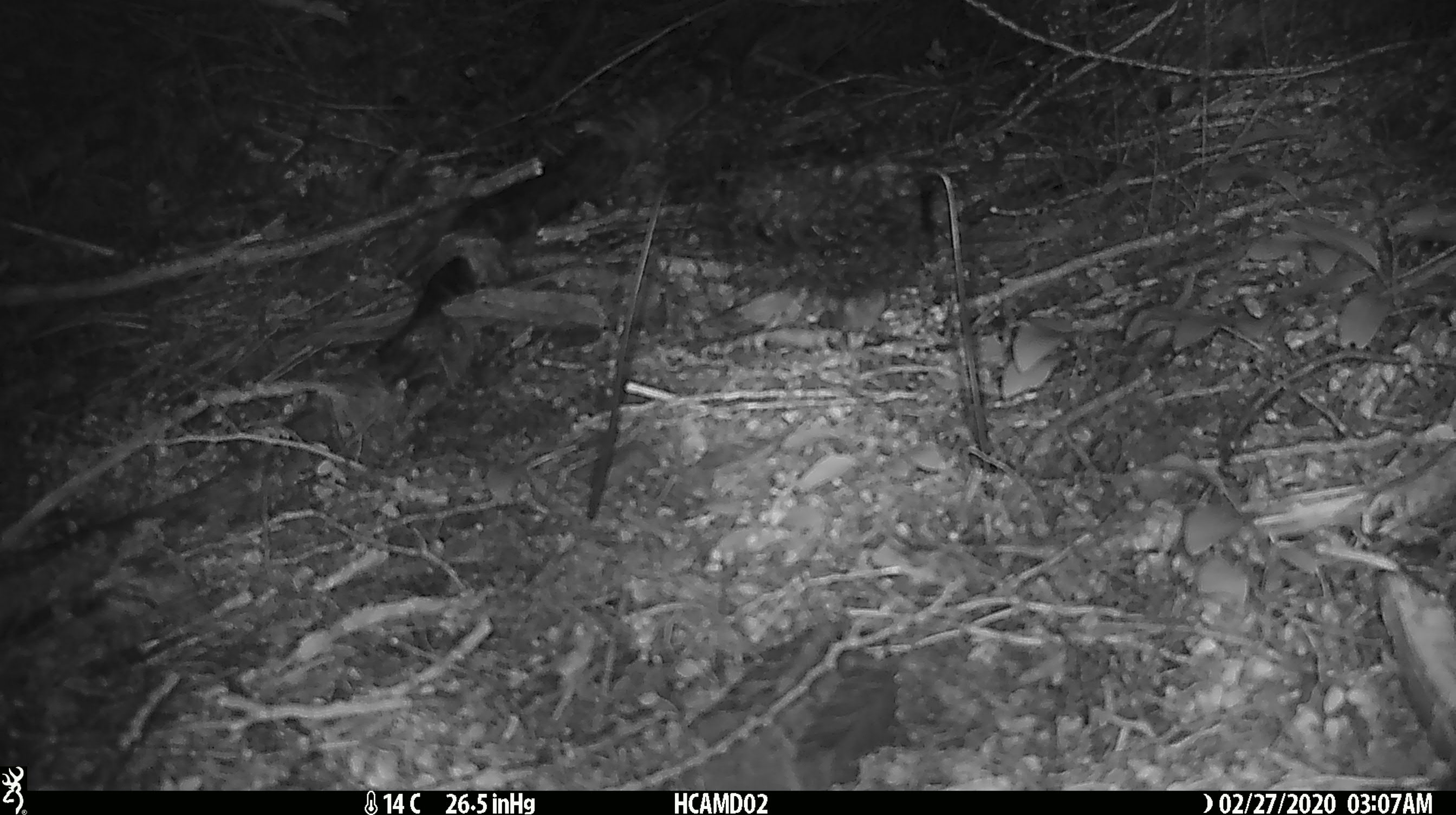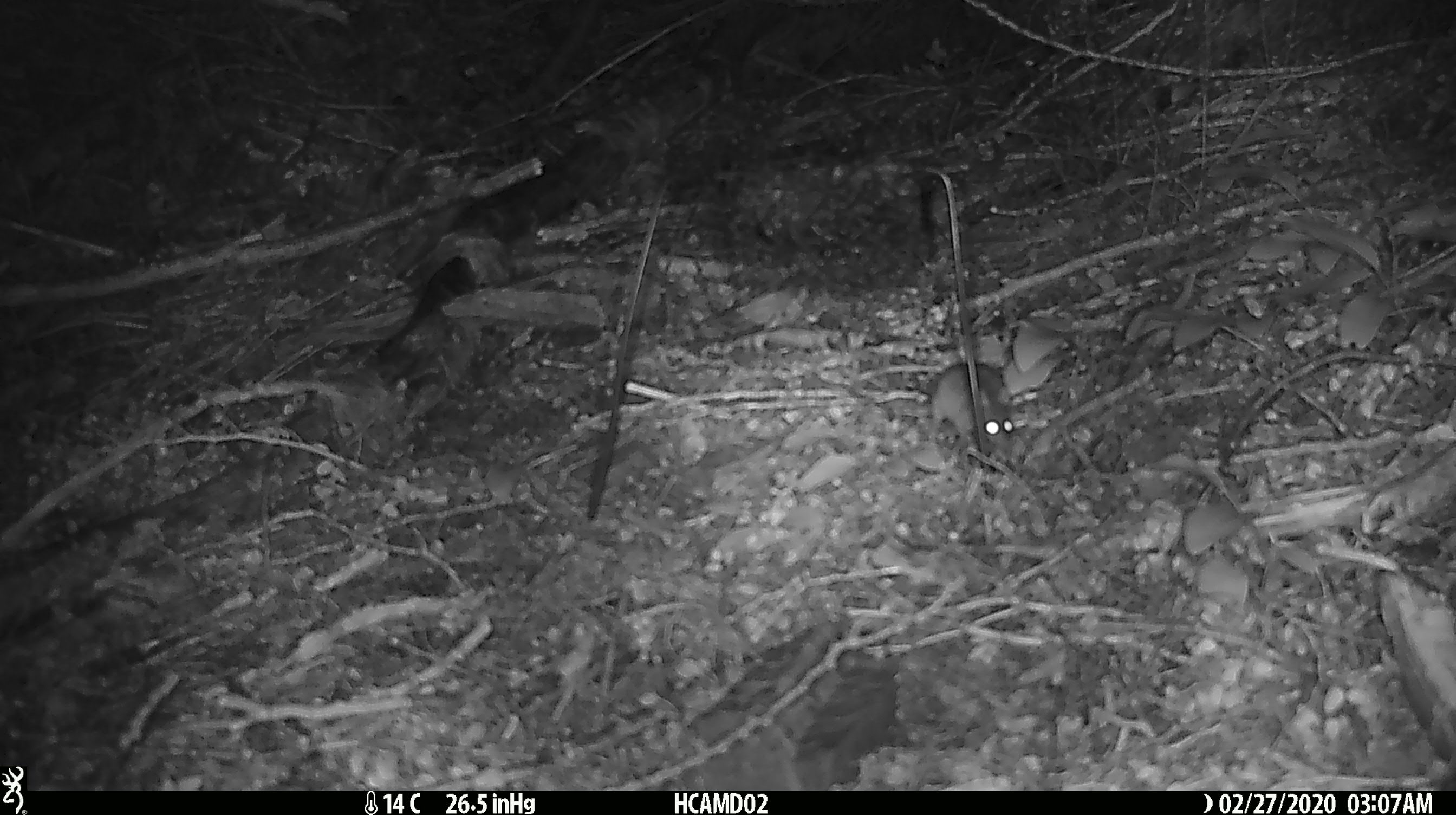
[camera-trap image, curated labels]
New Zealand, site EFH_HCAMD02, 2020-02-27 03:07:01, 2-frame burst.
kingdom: Animalia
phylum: Chordata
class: Mammalia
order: Rodentia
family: Muridae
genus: Mus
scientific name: Mus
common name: mouse